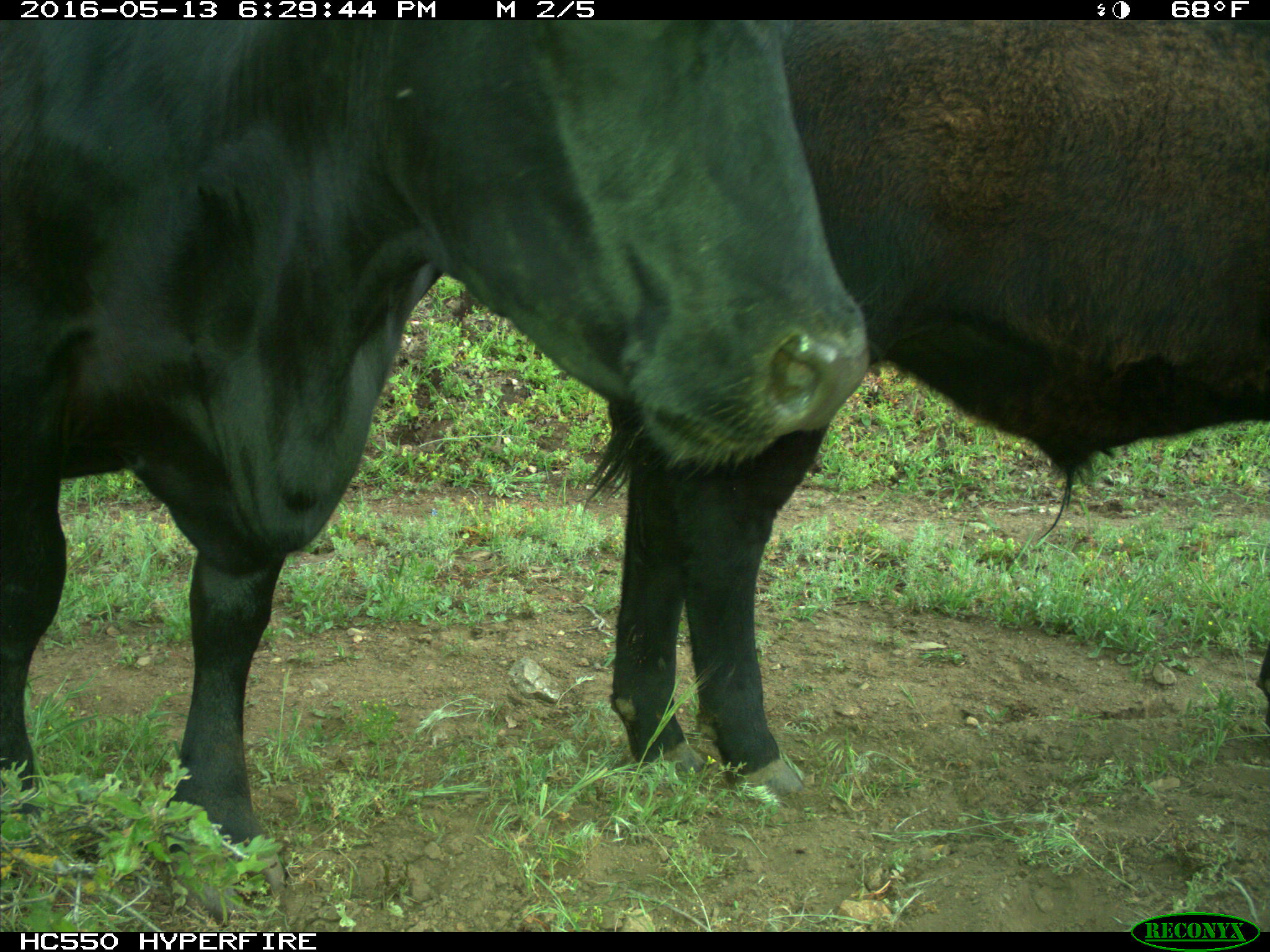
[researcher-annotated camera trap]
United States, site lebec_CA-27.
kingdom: Animalia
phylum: Chordata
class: Mammalia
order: Artiodactyla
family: Bovidae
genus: Bos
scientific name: Bos taurus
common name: domestic cow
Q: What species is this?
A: Bos taurus (domestic cow).